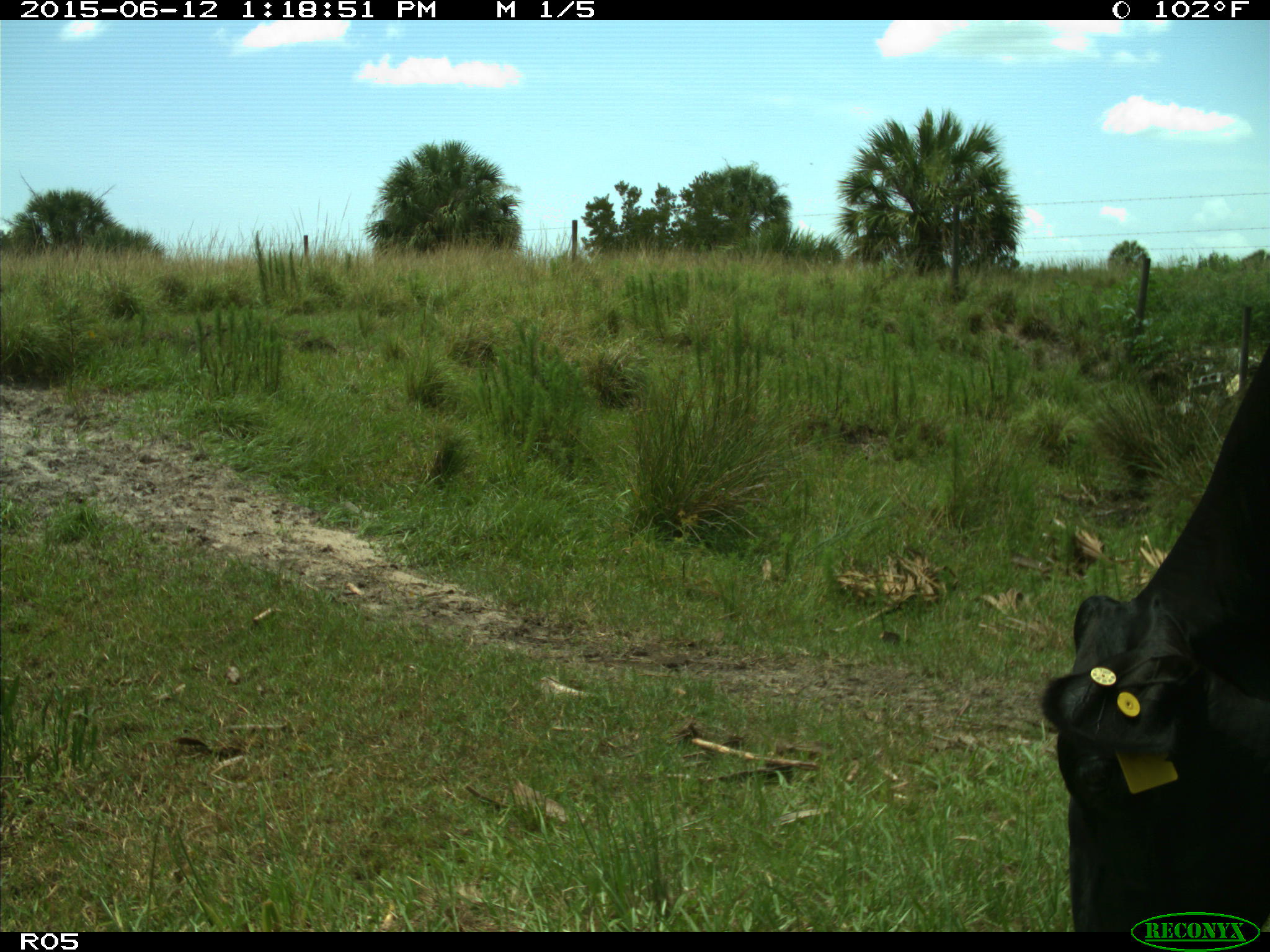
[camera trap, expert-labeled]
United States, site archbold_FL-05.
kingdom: Animalia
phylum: Chordata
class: Mammalia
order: Artiodactyla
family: Bovidae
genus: Bos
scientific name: Bos taurus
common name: domestic cow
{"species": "Bos taurus (domestic cow)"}